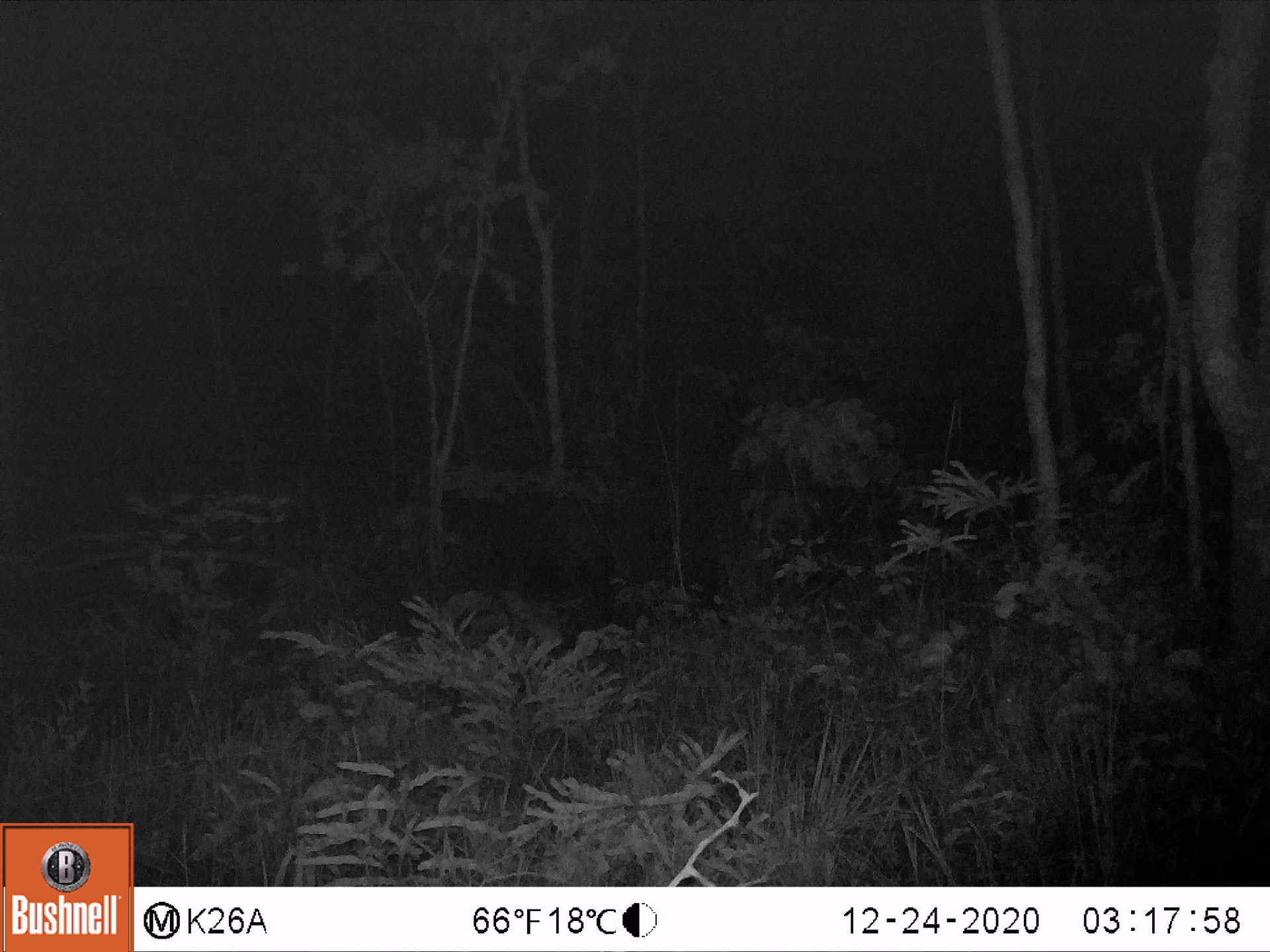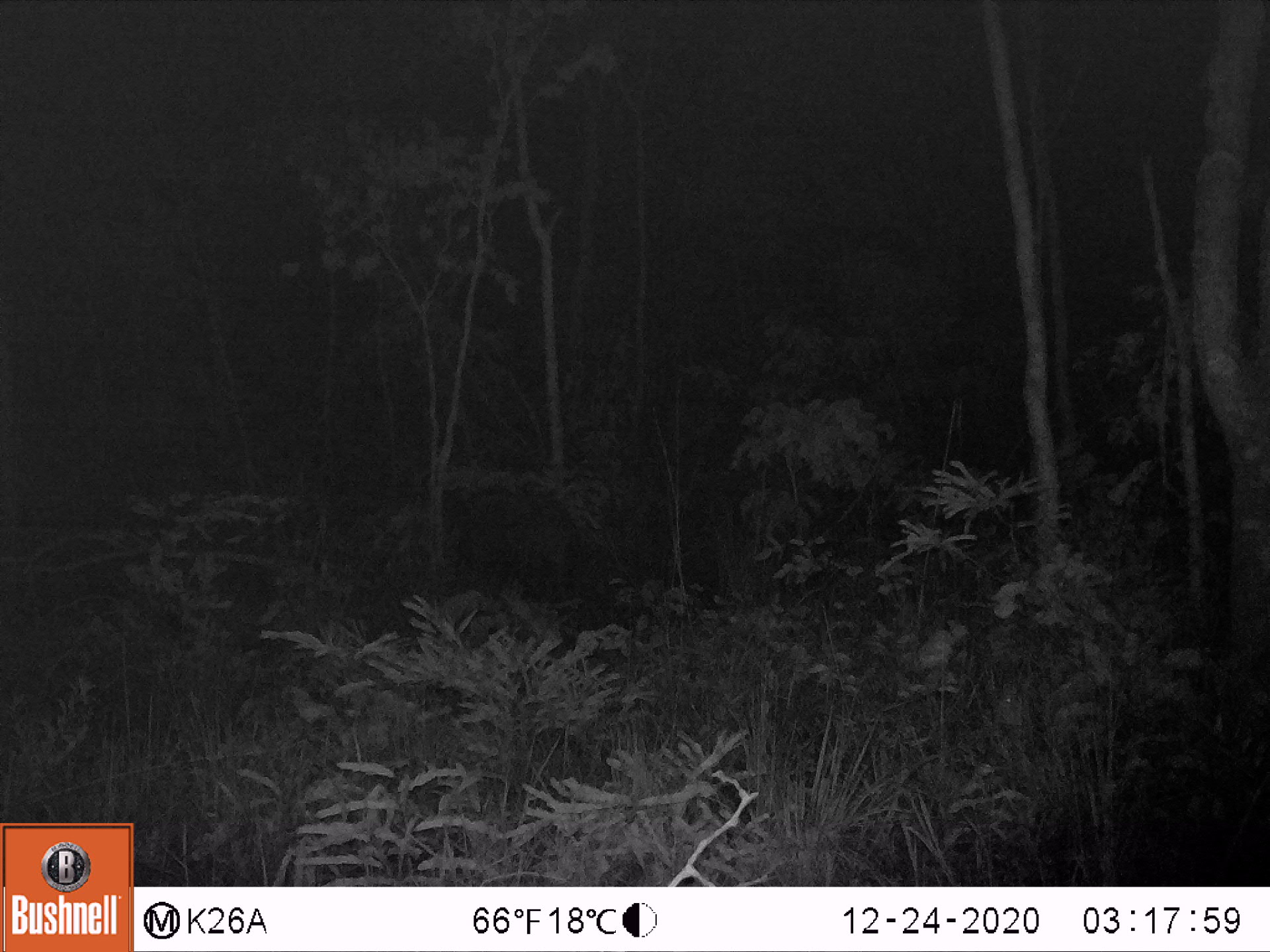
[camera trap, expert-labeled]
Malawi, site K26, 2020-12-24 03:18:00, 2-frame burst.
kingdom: Animalia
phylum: Chordata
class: Mammalia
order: Artiodactyla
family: Suidae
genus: Potamochoerus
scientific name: Potamochoerus larvatus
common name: bushpig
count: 1